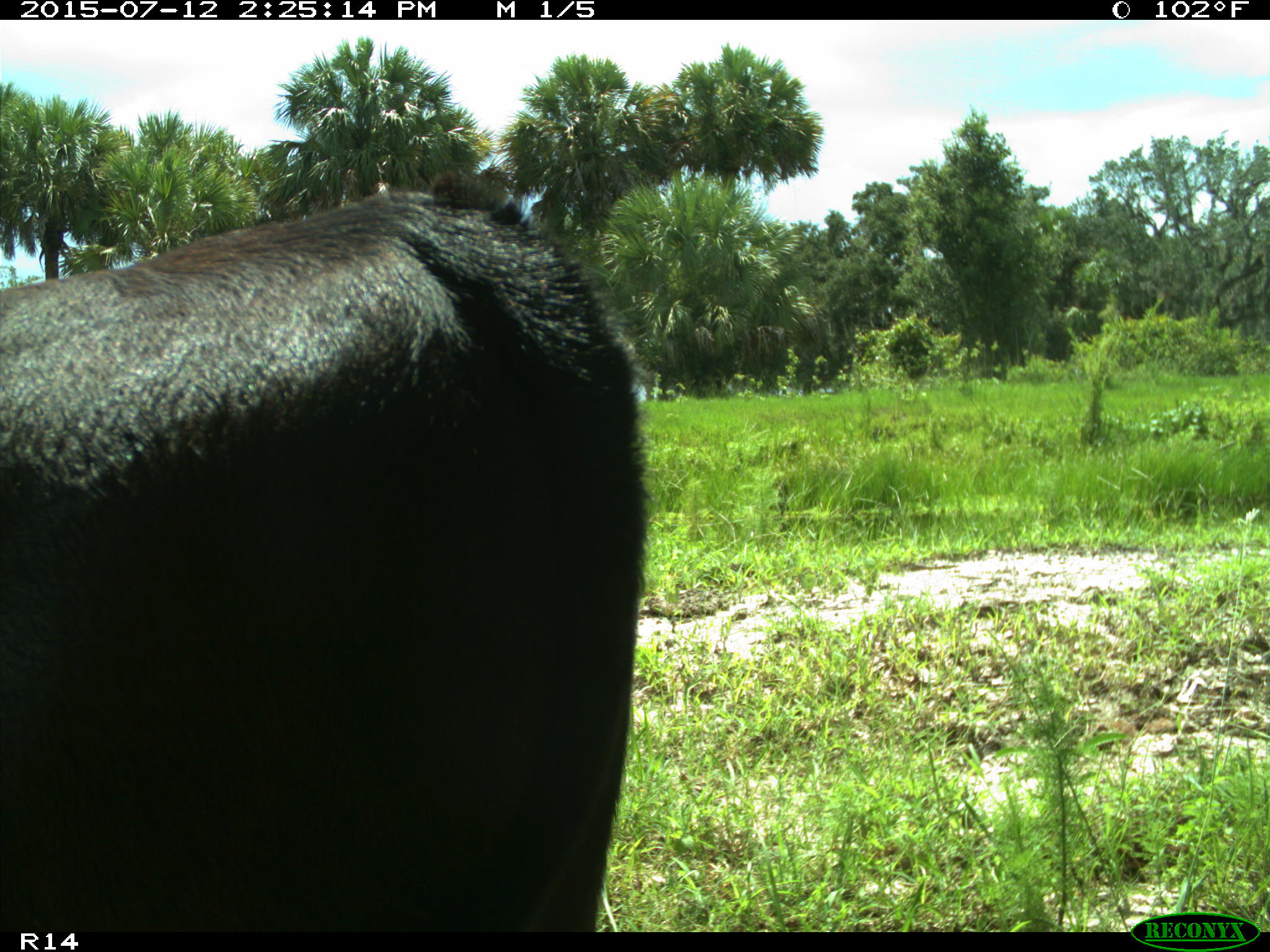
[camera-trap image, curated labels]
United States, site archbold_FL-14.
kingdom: Animalia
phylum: Chordata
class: Mammalia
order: Artiodactyla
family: Bovidae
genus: Bos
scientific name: Bos taurus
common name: domestic cow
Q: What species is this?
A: Bos taurus (domestic cow).